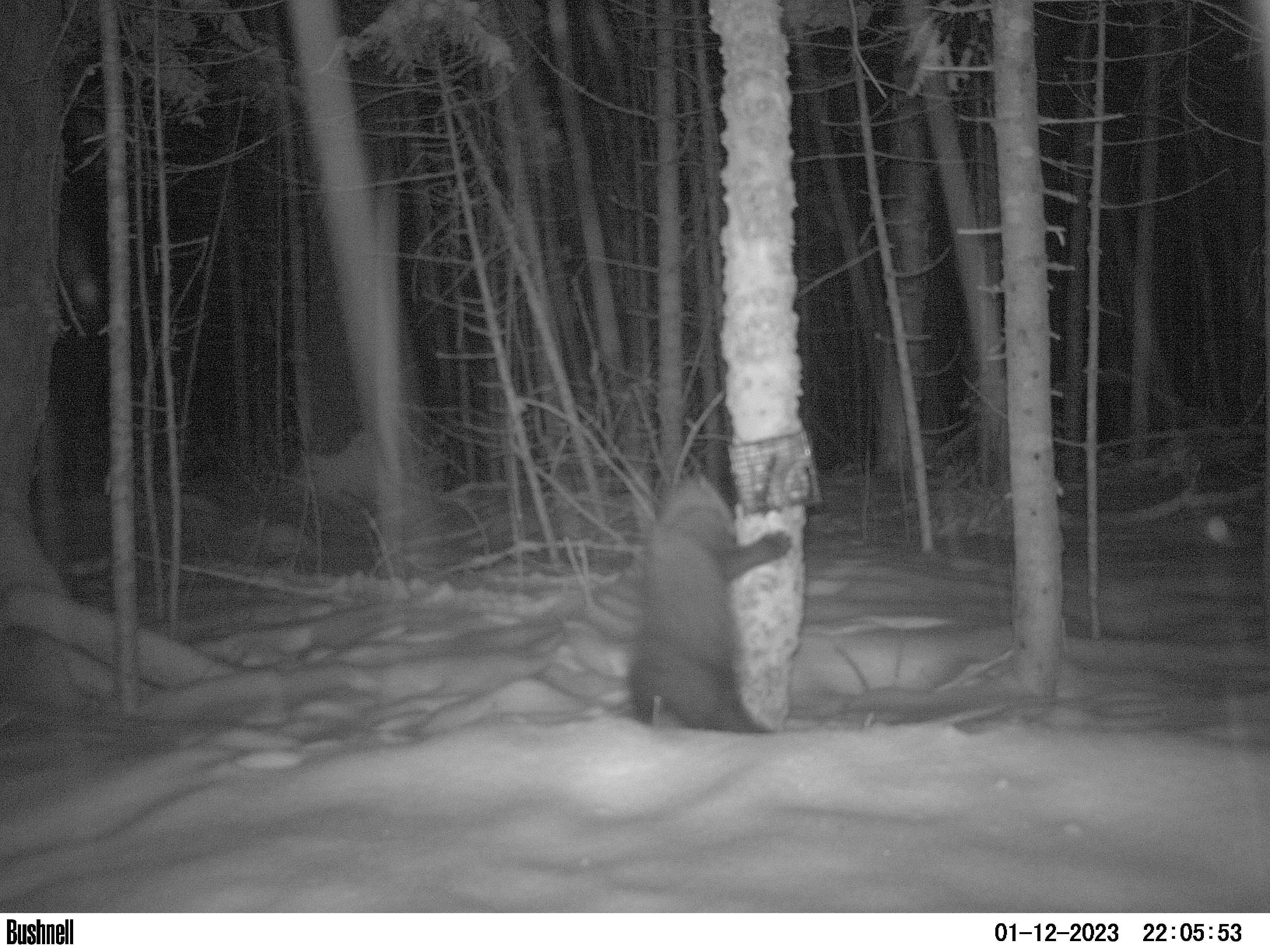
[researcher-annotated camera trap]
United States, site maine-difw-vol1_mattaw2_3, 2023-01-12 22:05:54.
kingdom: Animalia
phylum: Chordata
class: Mammalia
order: Carnivora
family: Mustelidae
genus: Pekania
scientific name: Pekania pennanti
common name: fisher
Fisher (Pekania pennanti).